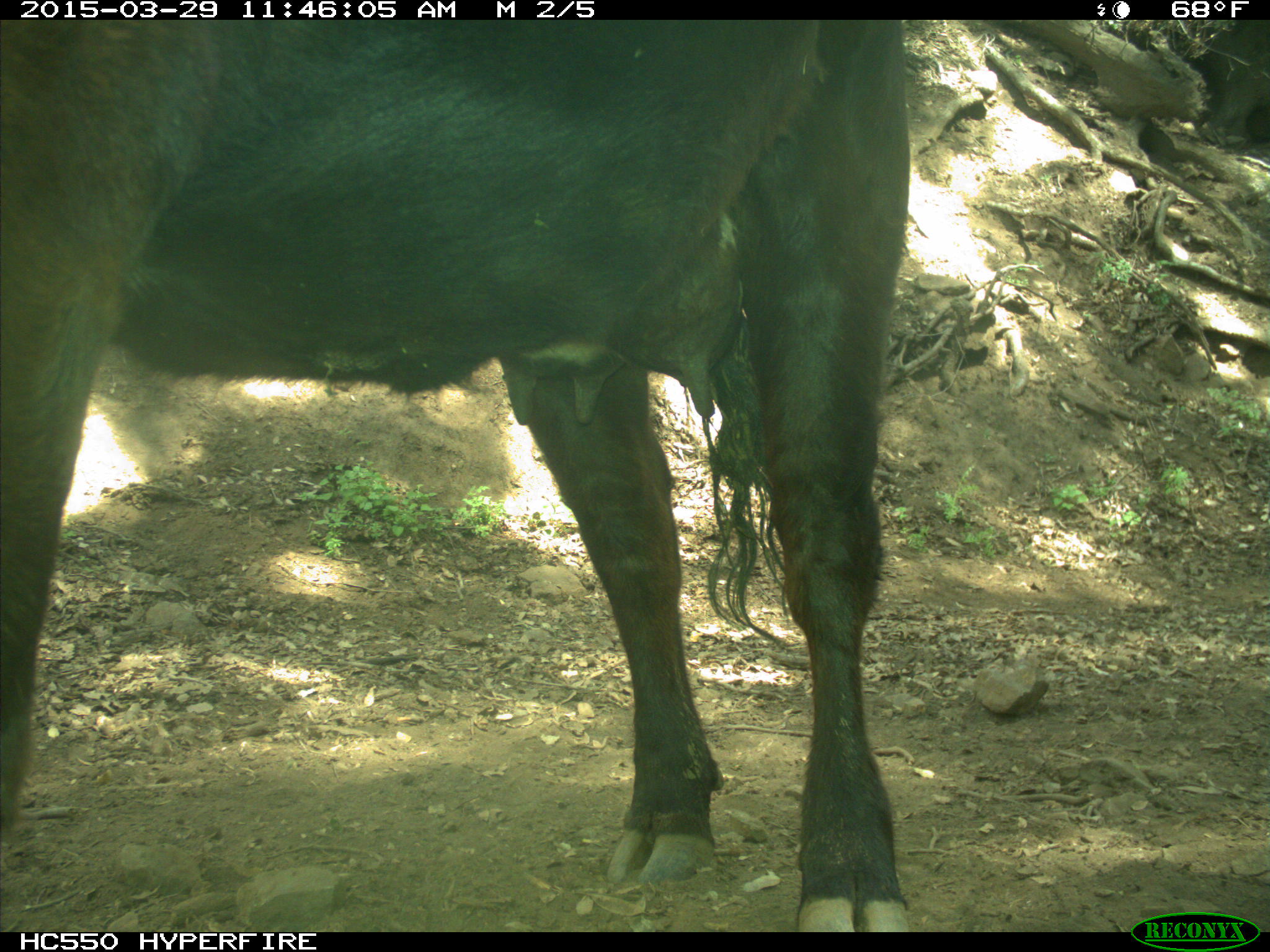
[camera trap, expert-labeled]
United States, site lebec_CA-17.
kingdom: Animalia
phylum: Chordata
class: Mammalia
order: Artiodactyla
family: Bovidae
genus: Bos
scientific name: Bos taurus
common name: domestic cow